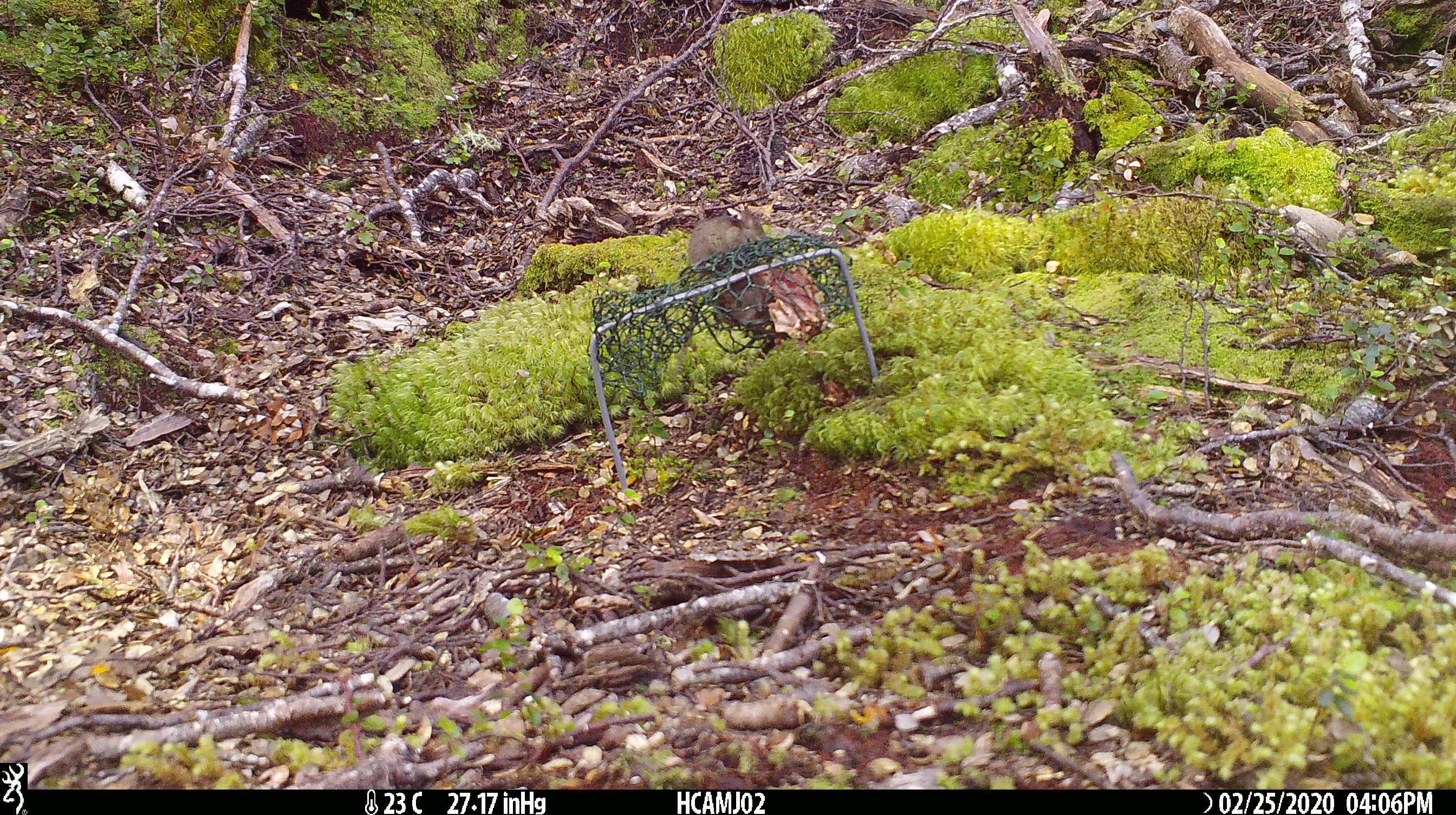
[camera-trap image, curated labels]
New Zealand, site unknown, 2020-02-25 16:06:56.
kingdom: Animalia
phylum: Chordata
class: Mammalia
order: Rodentia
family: Muridae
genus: Mus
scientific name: Mus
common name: mouse